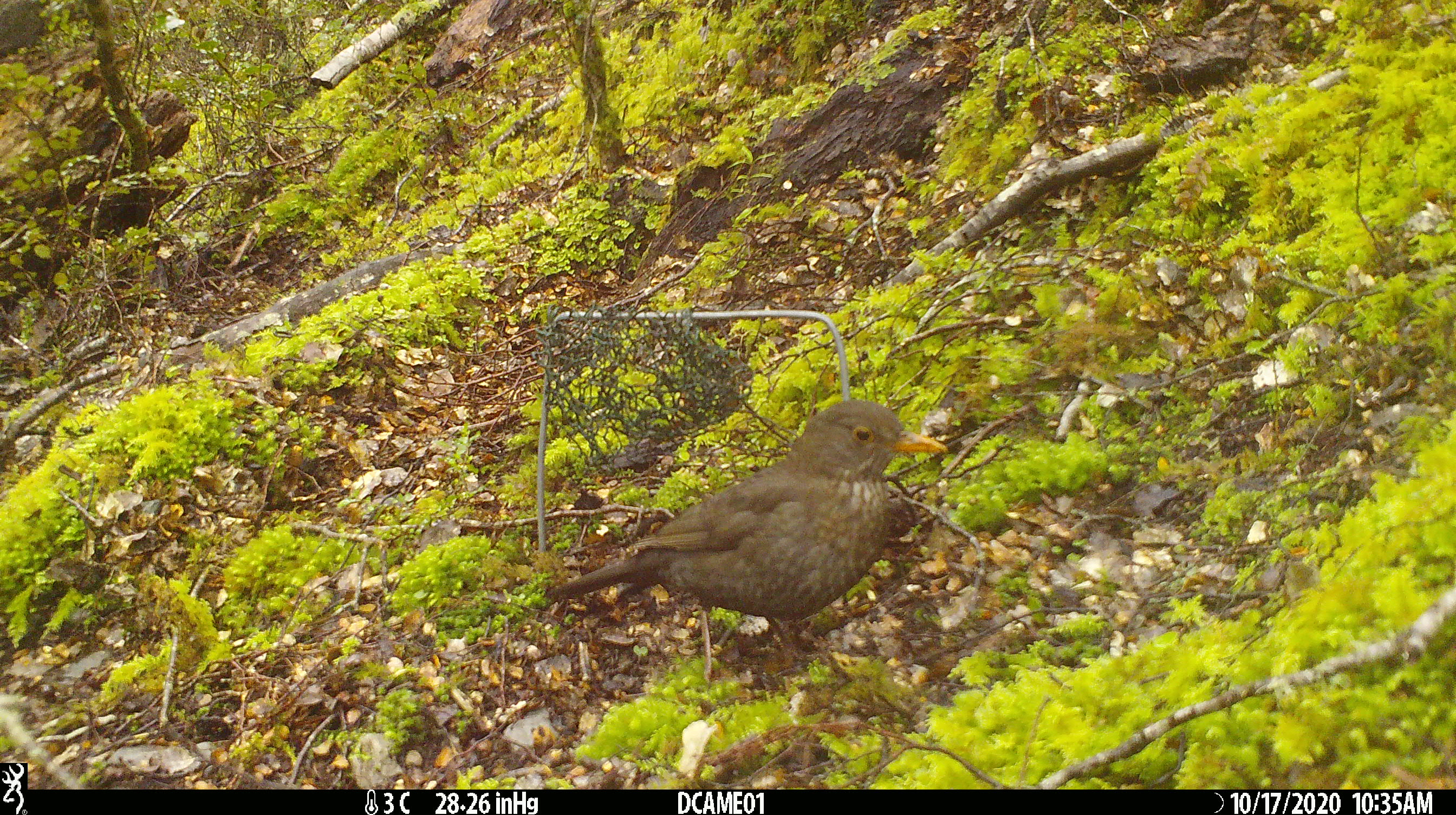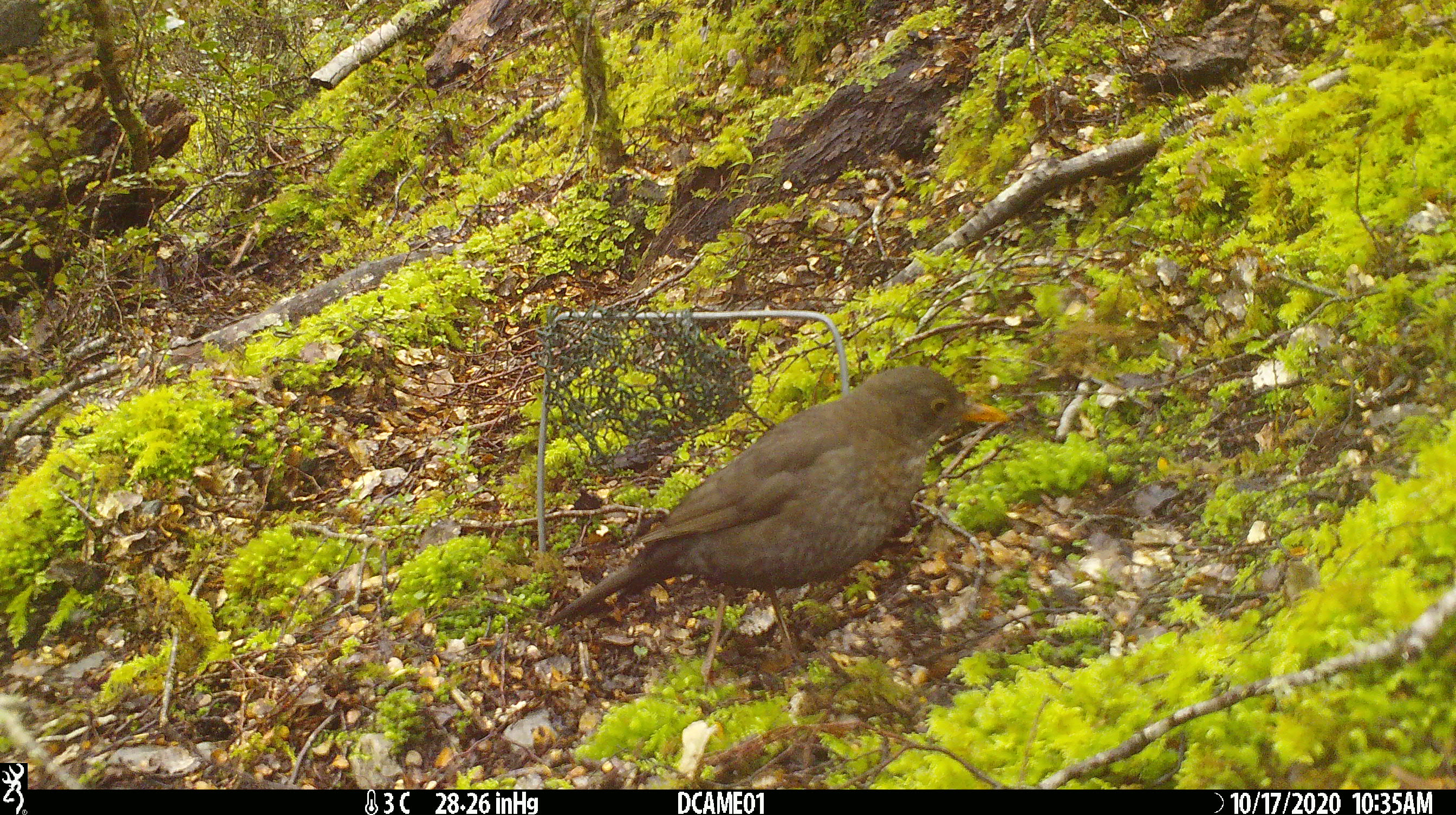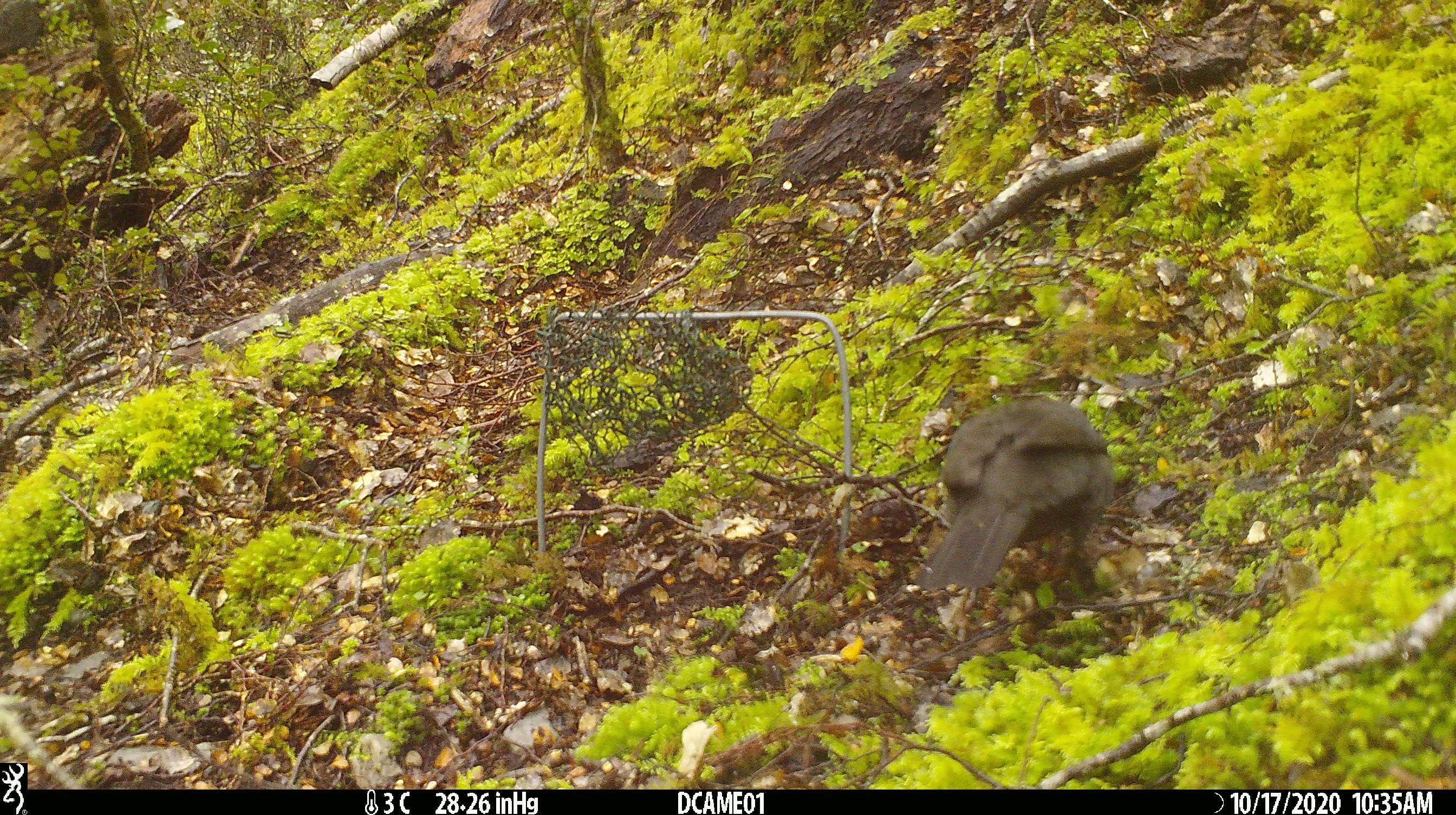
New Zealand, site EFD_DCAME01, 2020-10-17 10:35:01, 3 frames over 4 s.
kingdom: Animalia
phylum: Chordata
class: Aves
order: Passeriformes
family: Turdidae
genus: Turdus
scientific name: Turdus merula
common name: eurasian blackbird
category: blackbird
Blackbird (eurasian blackbird) (Turdus merula).